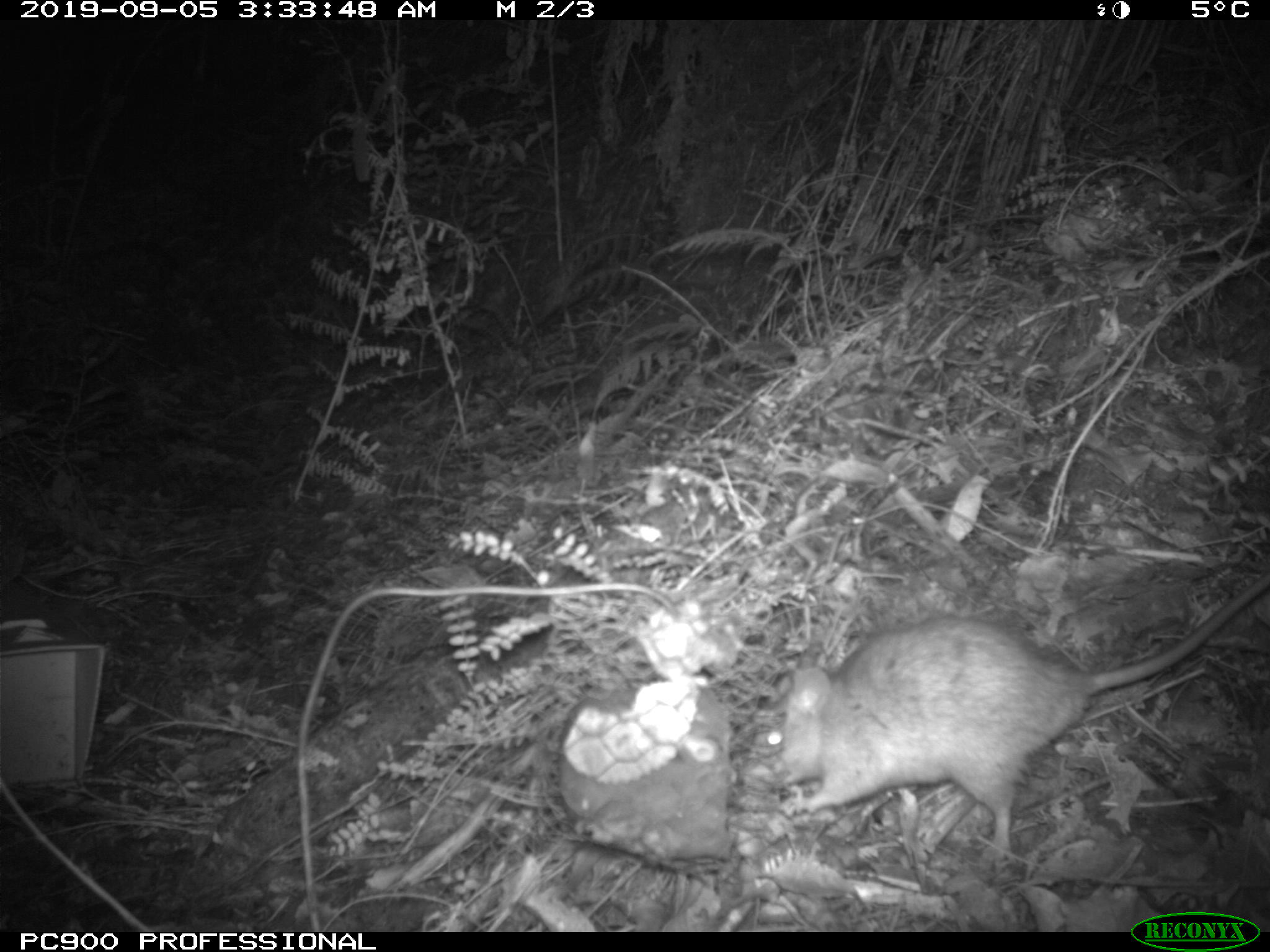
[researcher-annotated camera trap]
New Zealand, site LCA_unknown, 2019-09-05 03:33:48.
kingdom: Animalia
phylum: Chordata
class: Mammalia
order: Rodentia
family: Muridae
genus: Rattus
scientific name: Rattus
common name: rat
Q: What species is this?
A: Rat (Rattus).